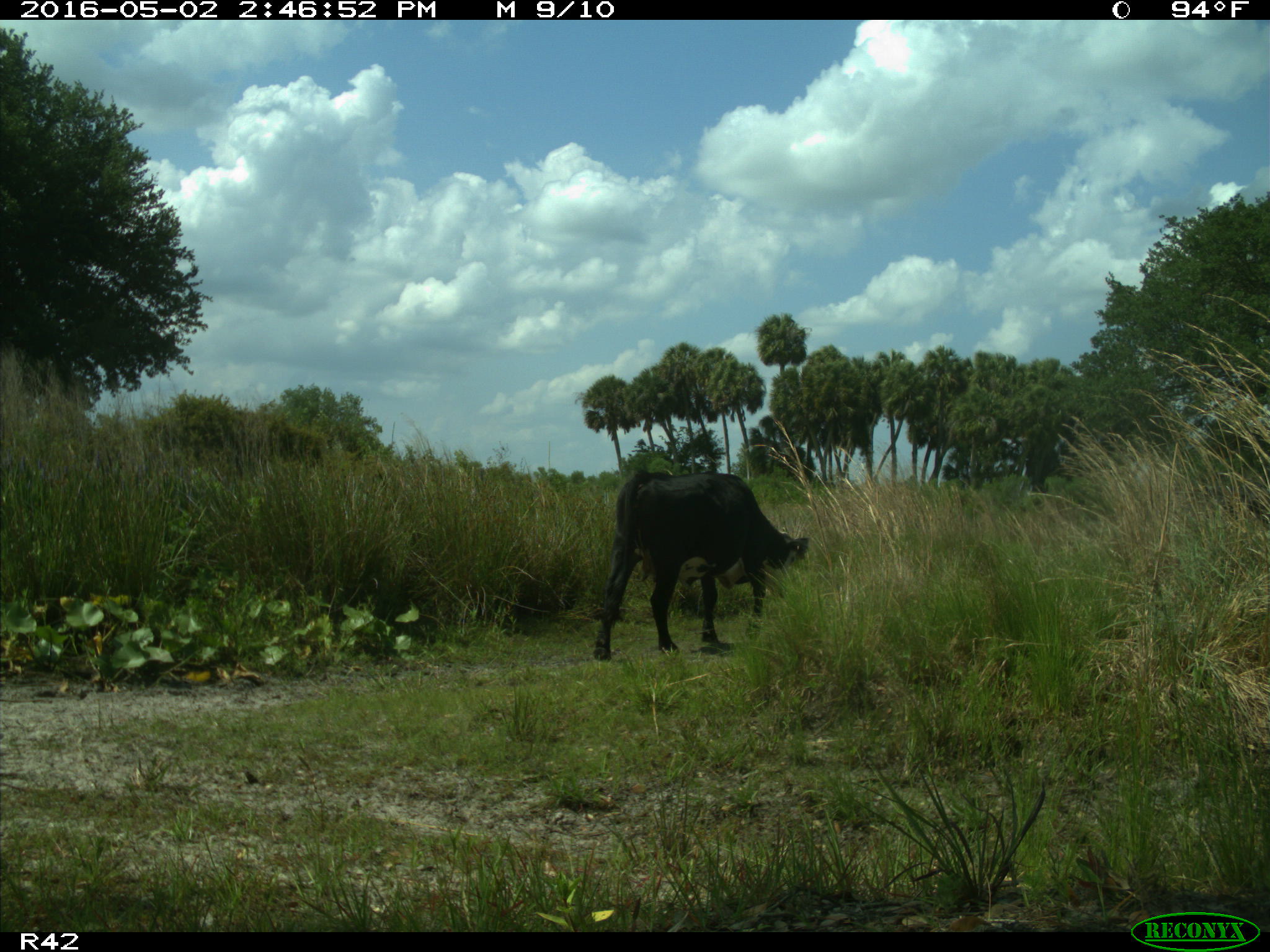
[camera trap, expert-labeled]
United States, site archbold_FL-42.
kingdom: Animalia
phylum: Chordata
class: Mammalia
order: Artiodactyla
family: Bovidae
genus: Bos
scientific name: Bos taurus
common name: domestic cow